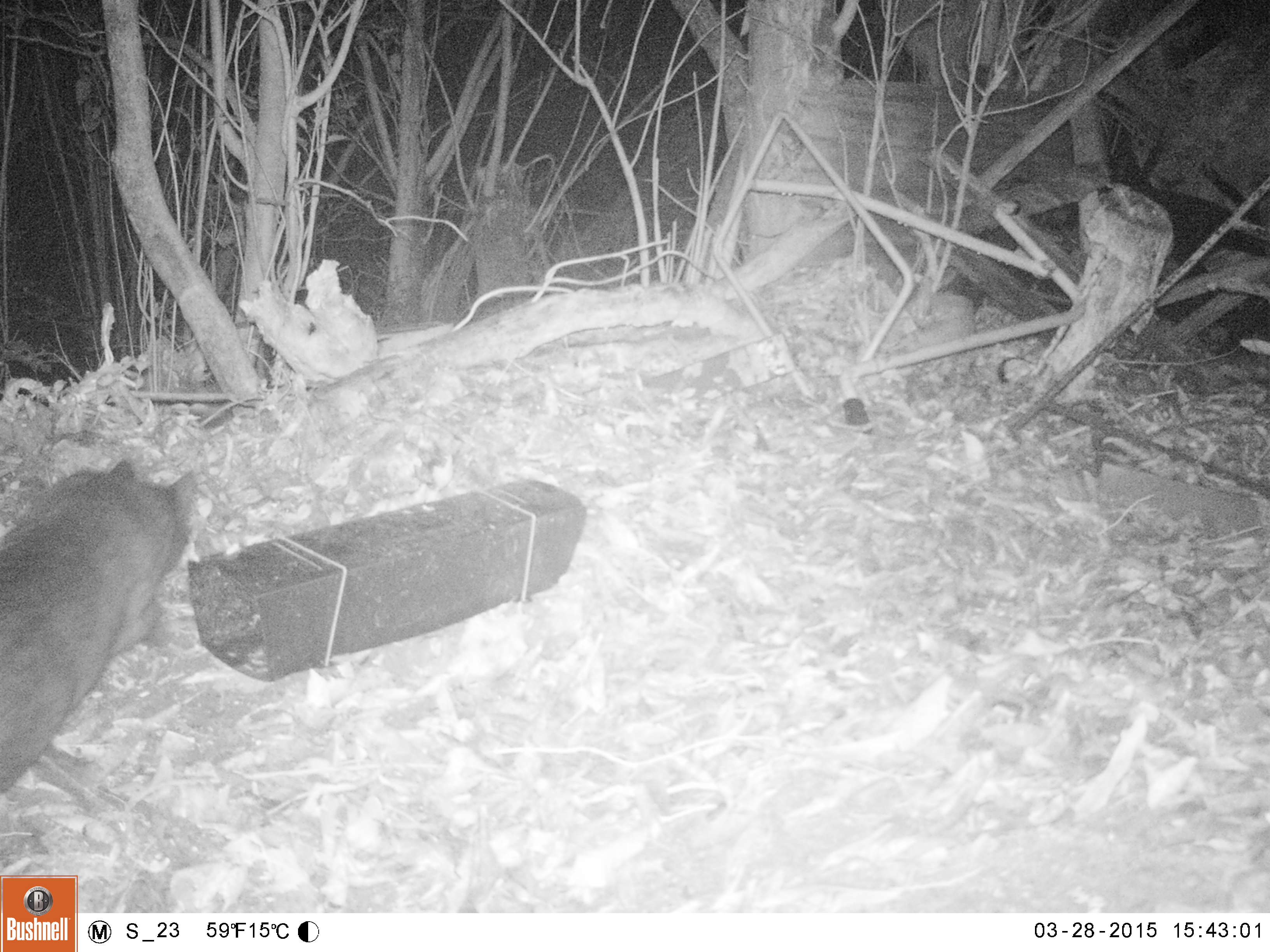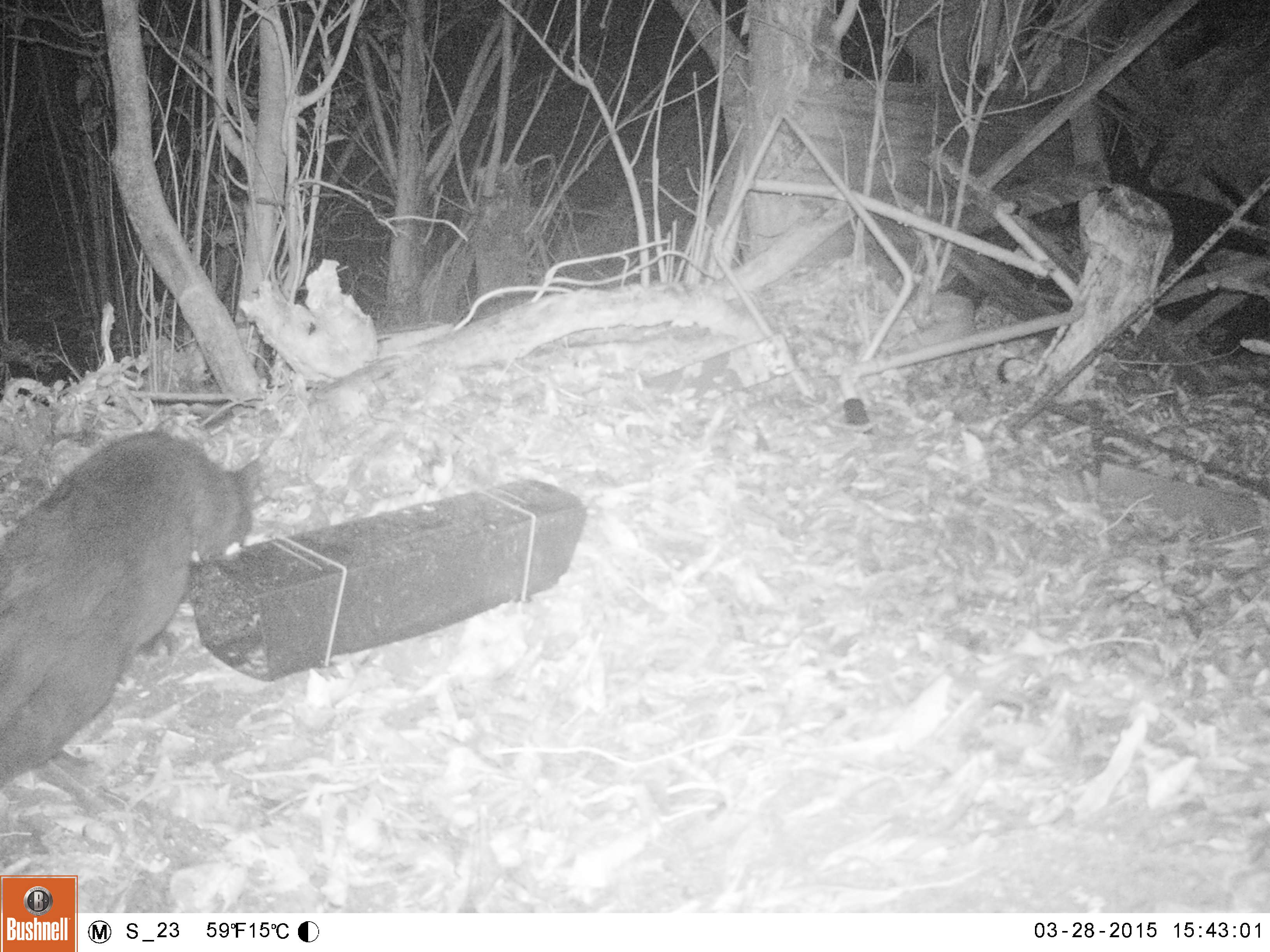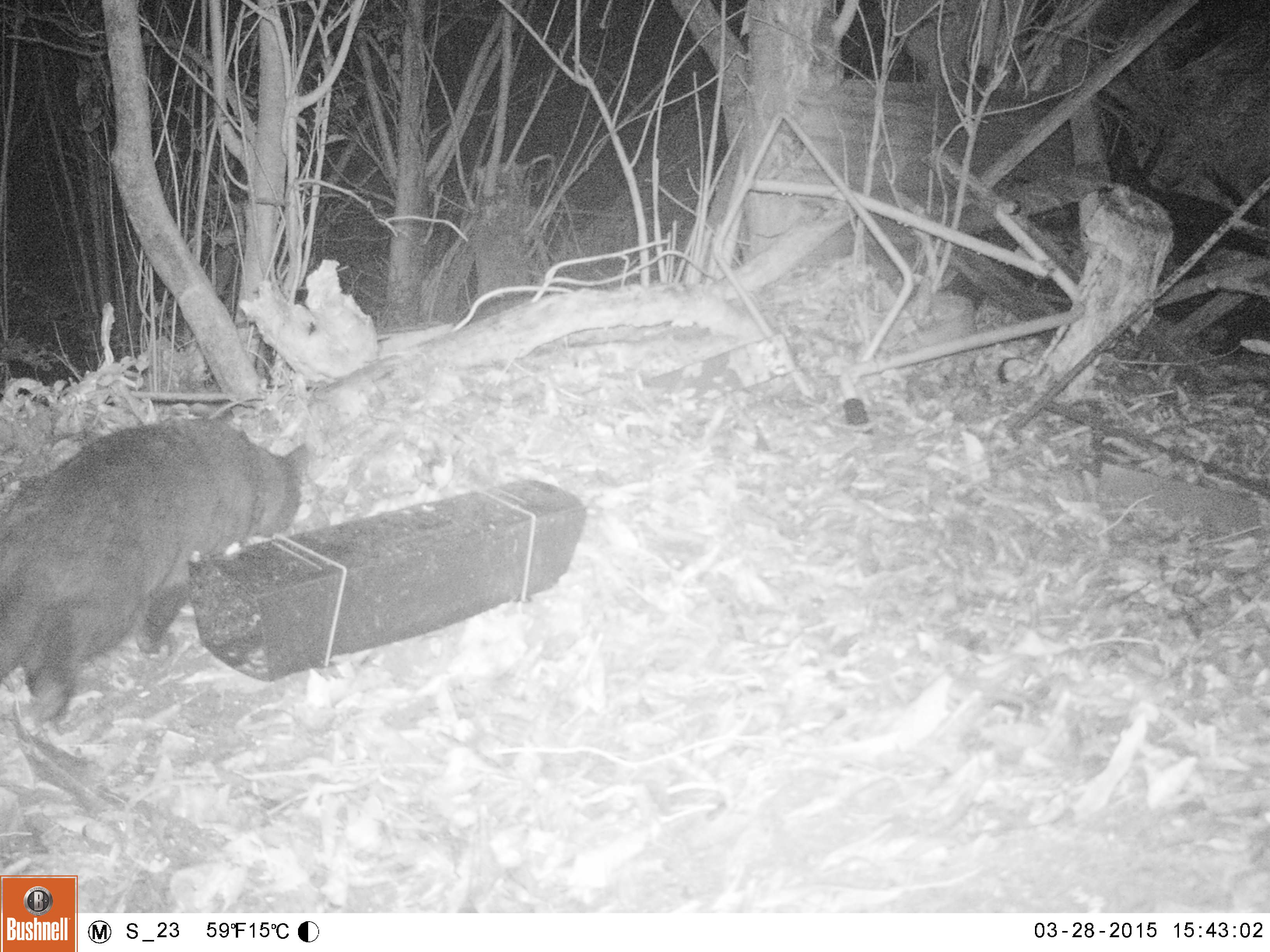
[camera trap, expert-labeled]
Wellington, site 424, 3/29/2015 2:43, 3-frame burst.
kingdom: Animalia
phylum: Chordata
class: Mammalia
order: Carnivora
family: Felidae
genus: Felis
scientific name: Felis catus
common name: cat